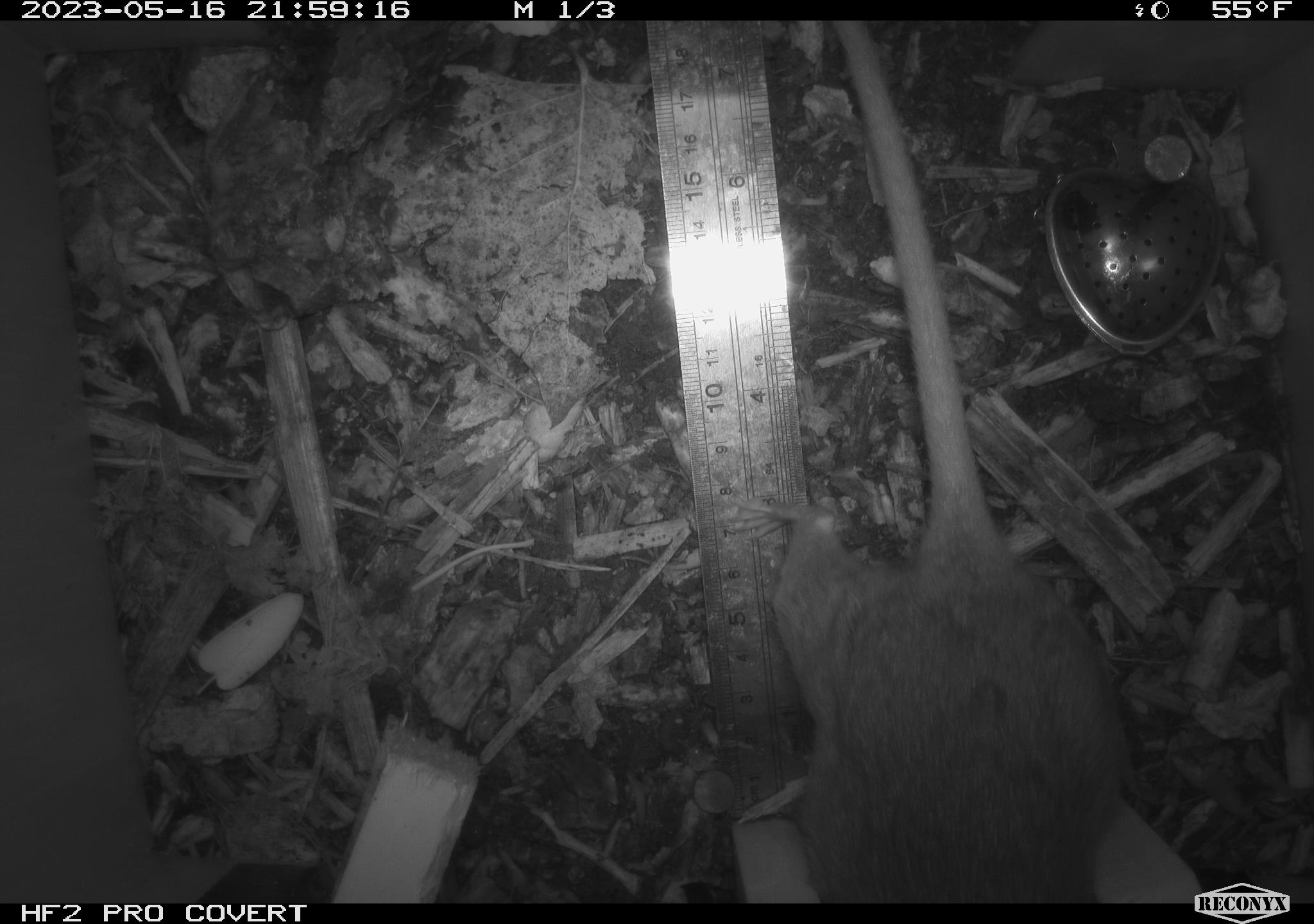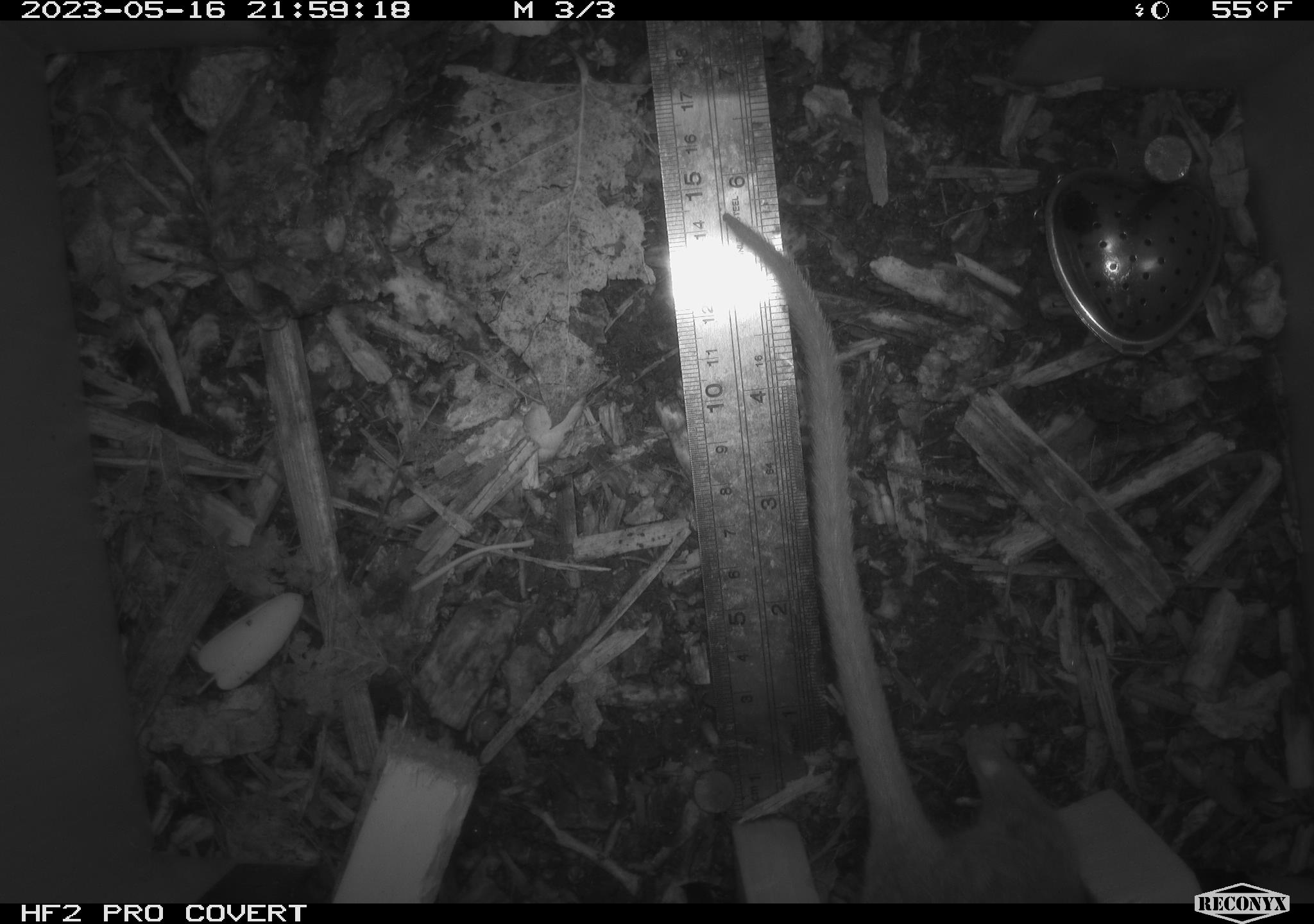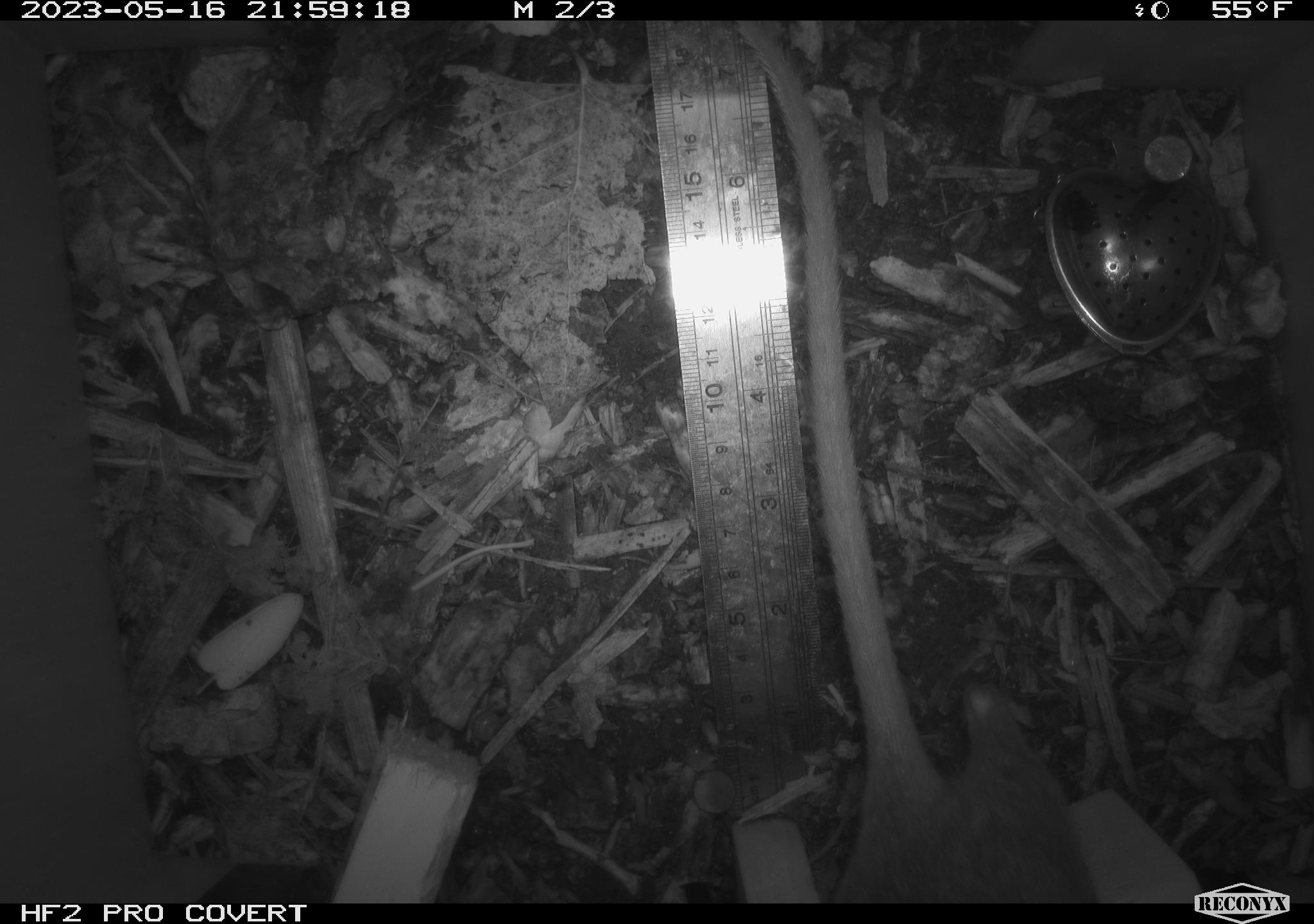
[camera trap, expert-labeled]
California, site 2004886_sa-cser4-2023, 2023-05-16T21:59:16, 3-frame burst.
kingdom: Animalia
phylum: Chordata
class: Mammalia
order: Rodentia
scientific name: Rodentia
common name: woodrat or rat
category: woodrat or rat species